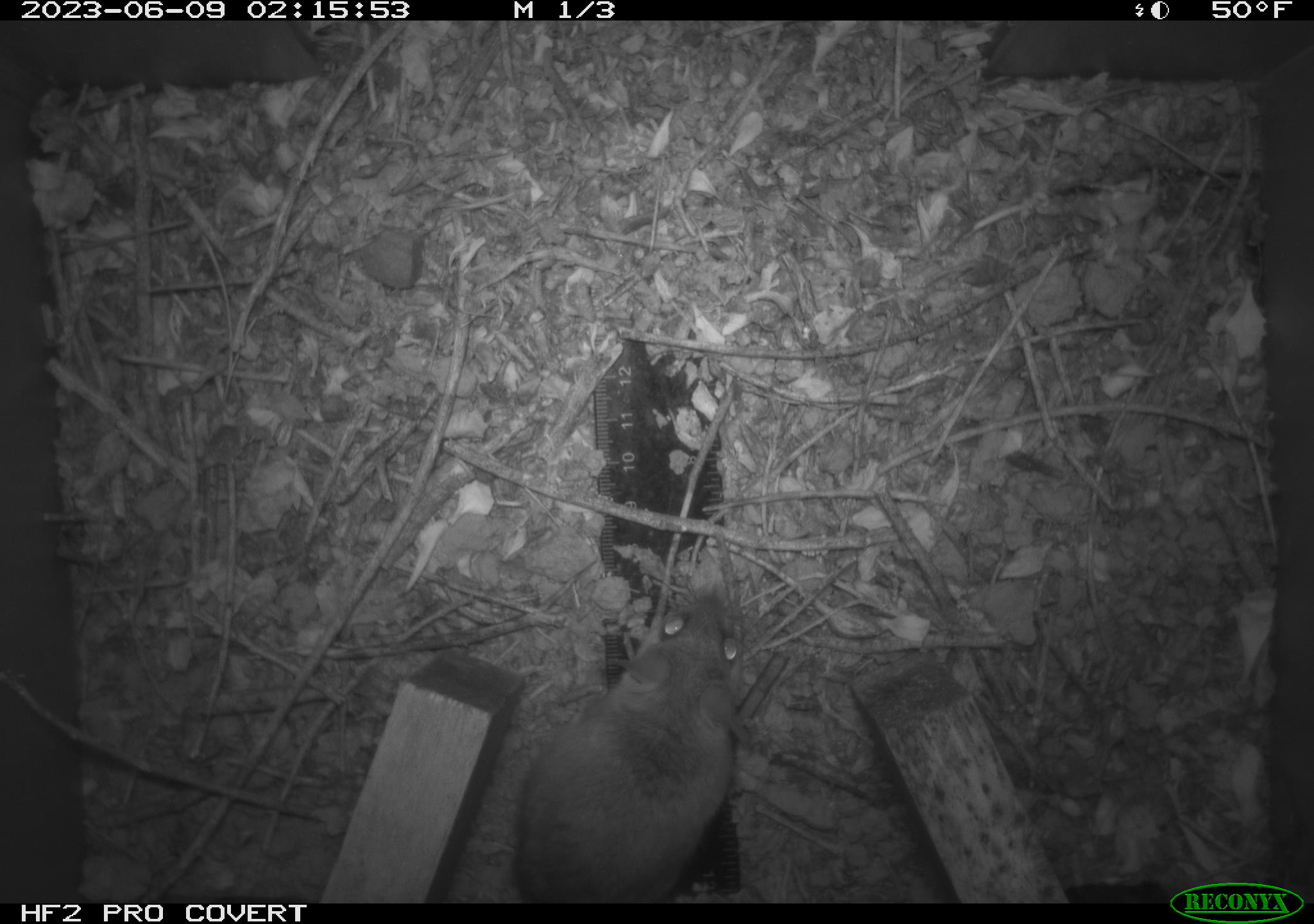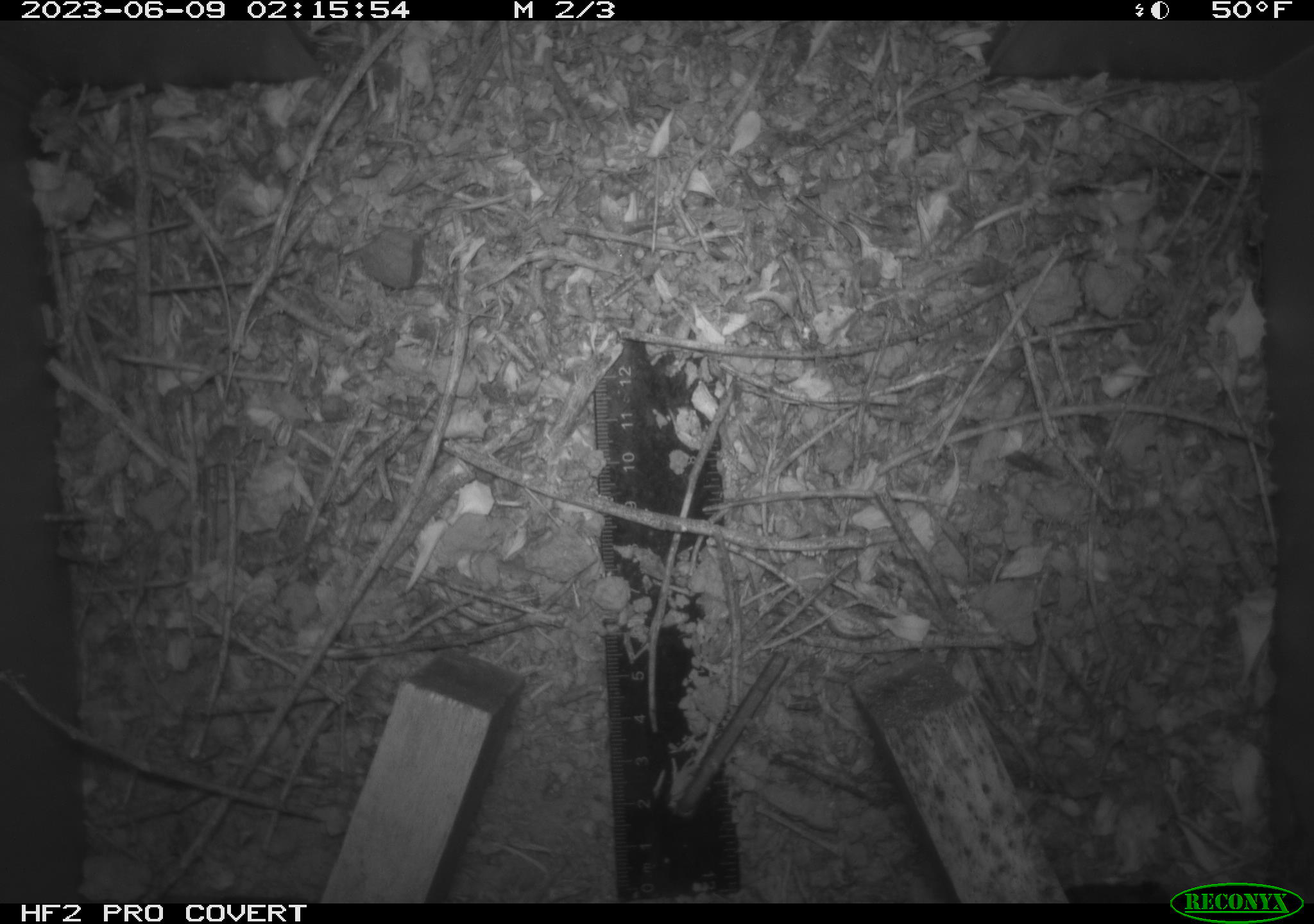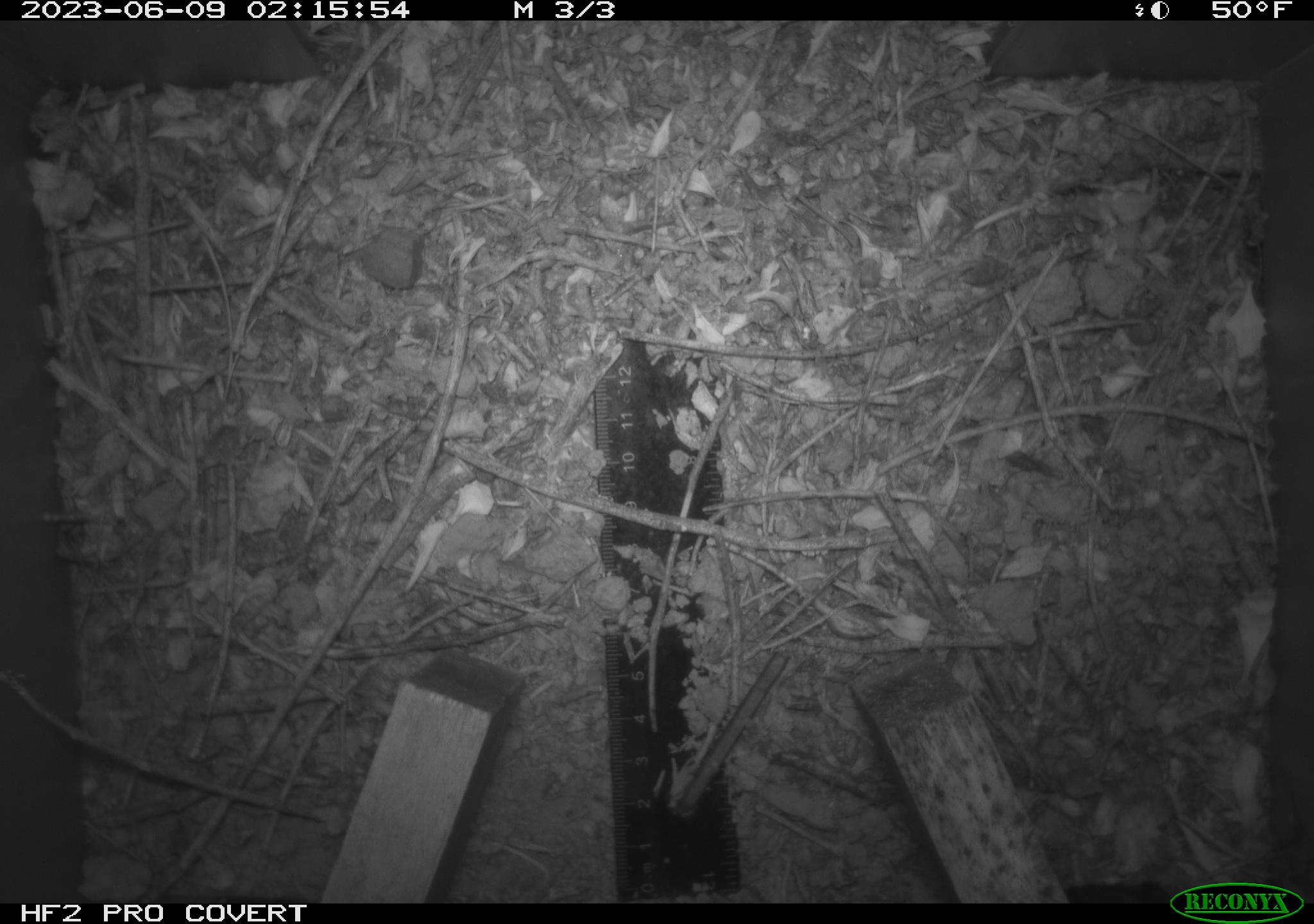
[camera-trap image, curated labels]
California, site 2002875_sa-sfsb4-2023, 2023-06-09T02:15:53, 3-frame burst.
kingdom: Animalia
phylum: Chordata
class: Mammalia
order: Rodentia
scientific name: Rodentia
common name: mouse species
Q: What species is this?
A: Mouse species (Rodentia).